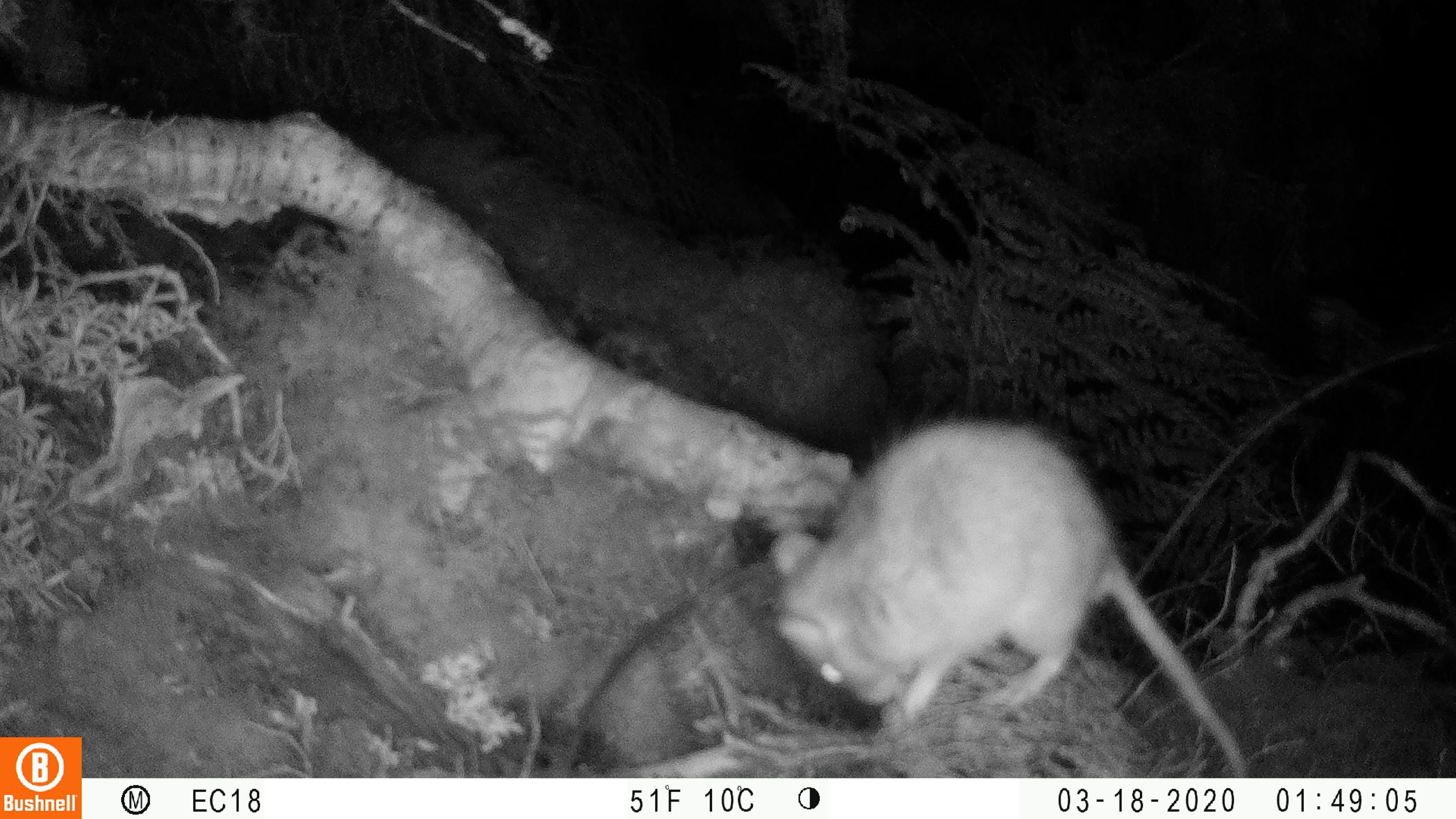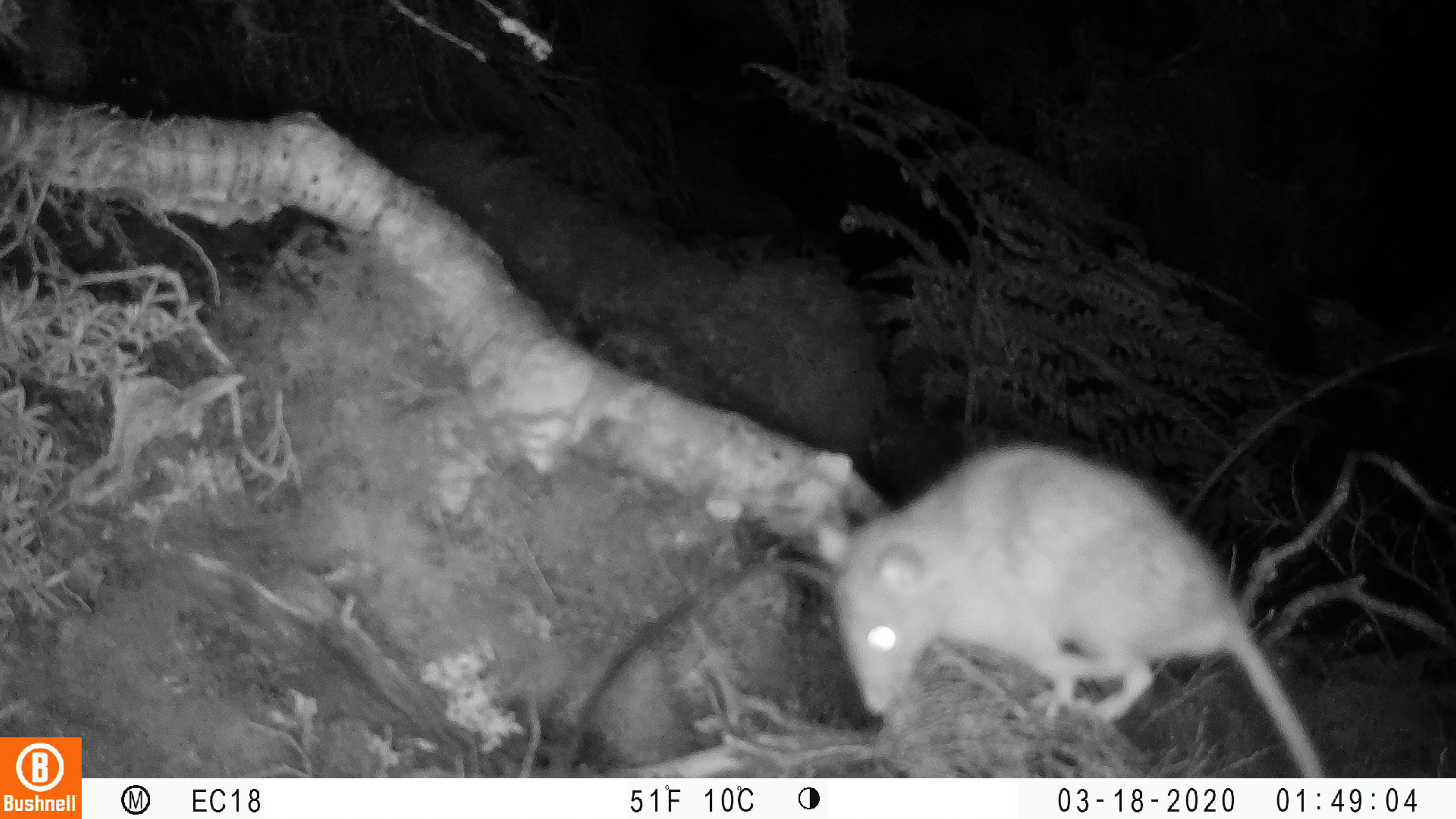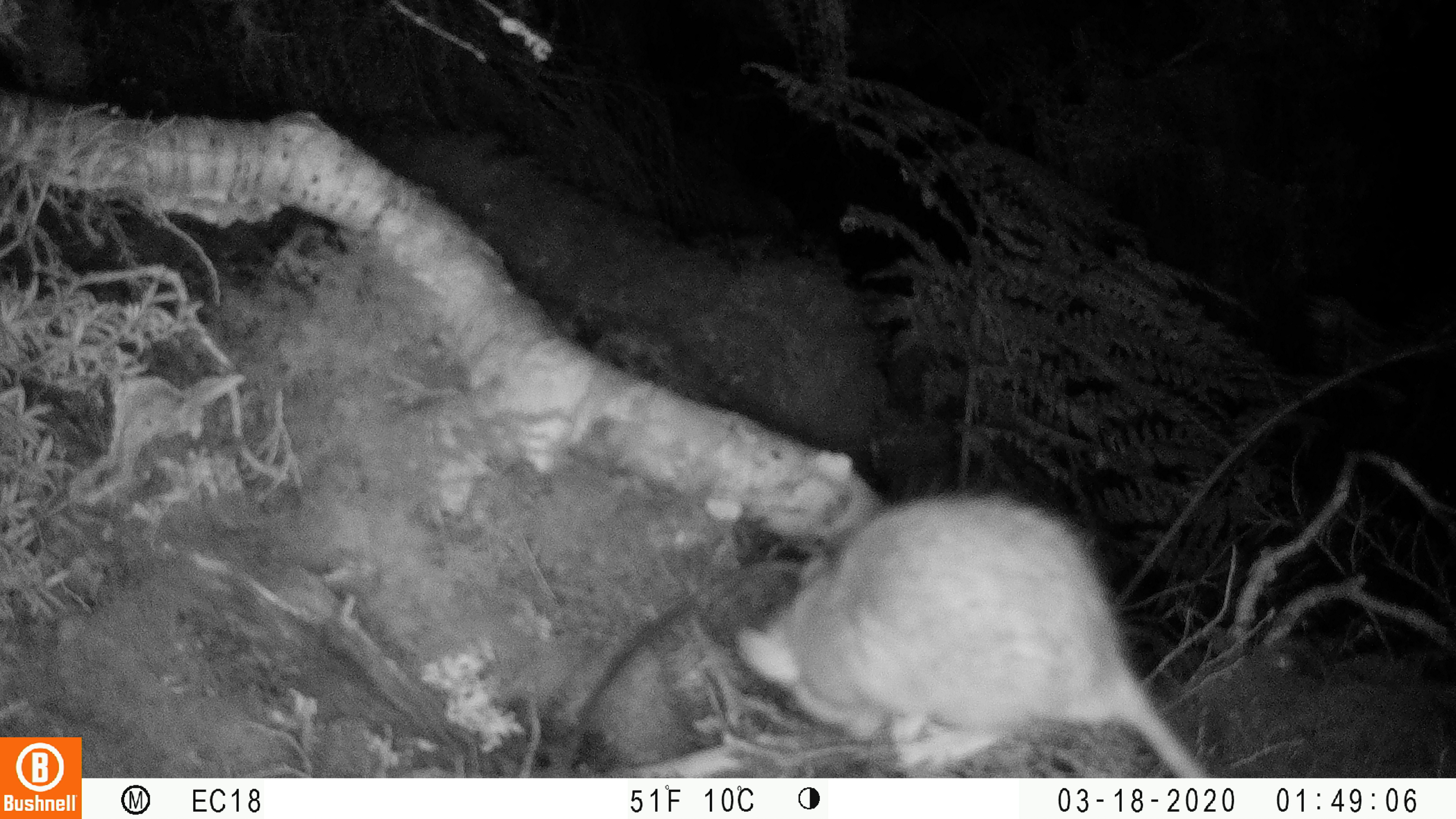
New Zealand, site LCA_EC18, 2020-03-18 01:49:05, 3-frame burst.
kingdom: Animalia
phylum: Chordata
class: Mammalia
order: Rodentia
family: Muridae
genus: Rattus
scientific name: Rattus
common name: rat